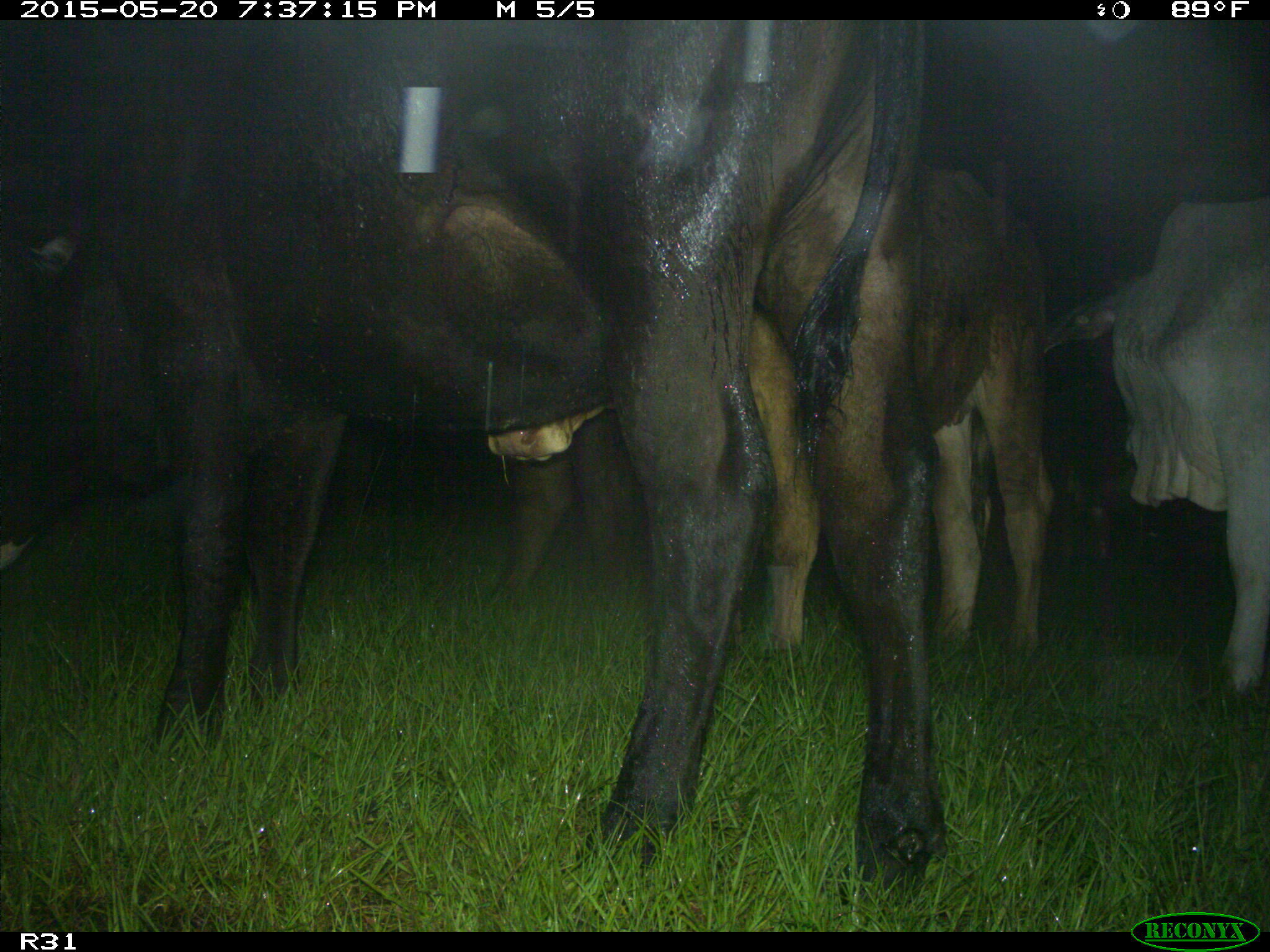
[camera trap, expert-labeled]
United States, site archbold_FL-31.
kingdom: Animalia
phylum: Chordata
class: Mammalia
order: Artiodactyla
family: Bovidae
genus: Bos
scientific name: Bos taurus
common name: domestic cow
Bos taurus (domestic cow).